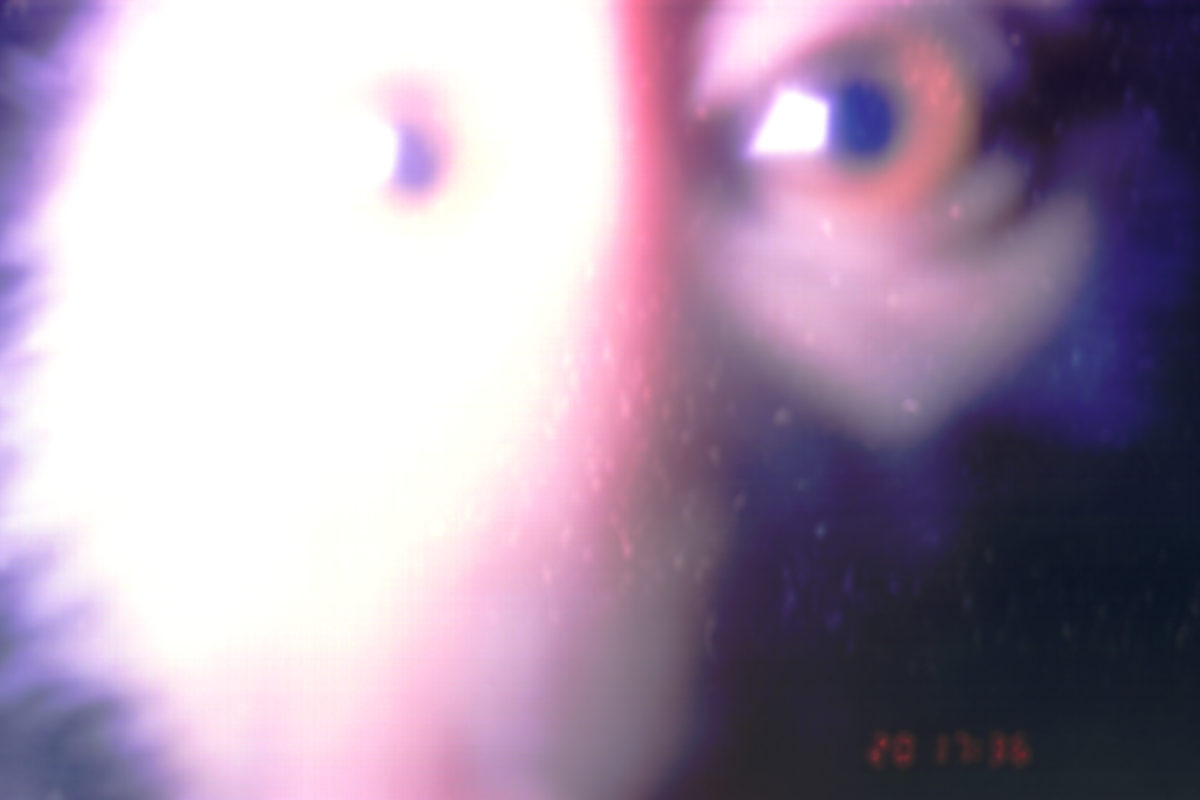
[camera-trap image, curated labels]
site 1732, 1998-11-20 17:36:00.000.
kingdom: Animalia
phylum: Chordata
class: Mammalia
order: Primates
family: Cercopithecidae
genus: Macaca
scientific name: Macaca nemestrina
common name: southern pig-tailed macaque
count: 1